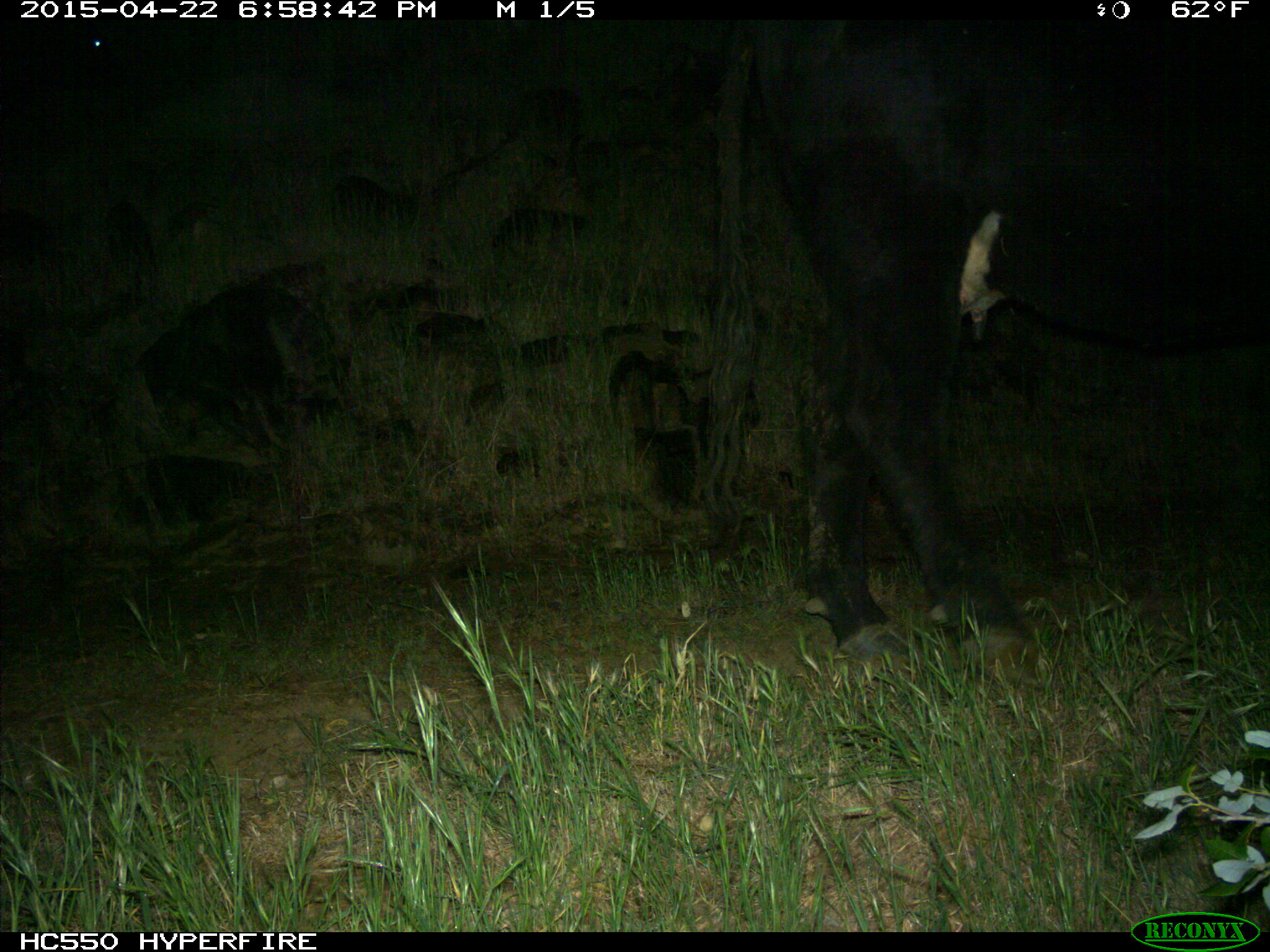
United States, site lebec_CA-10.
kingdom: Animalia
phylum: Chordata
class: Mammalia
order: Artiodactyla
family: Bovidae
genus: Bos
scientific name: Bos taurus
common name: domestic cow